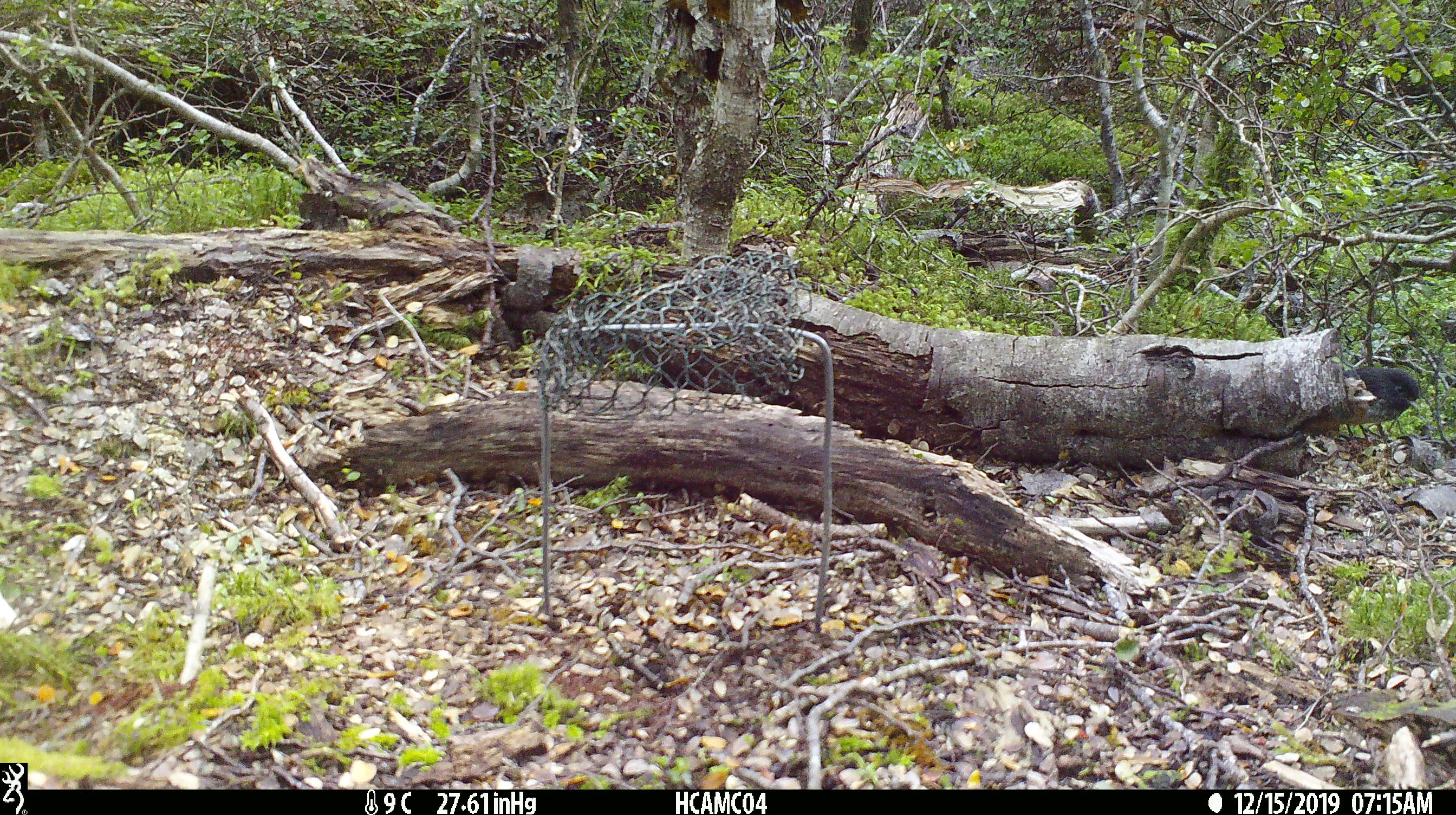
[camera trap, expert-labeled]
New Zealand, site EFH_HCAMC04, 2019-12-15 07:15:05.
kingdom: Animalia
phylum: Chordata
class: Aves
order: Passeriformes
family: Petroicidae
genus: Petroica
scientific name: Petroica macrocephala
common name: tomtit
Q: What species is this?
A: Tomtit (Petroica macrocephala).